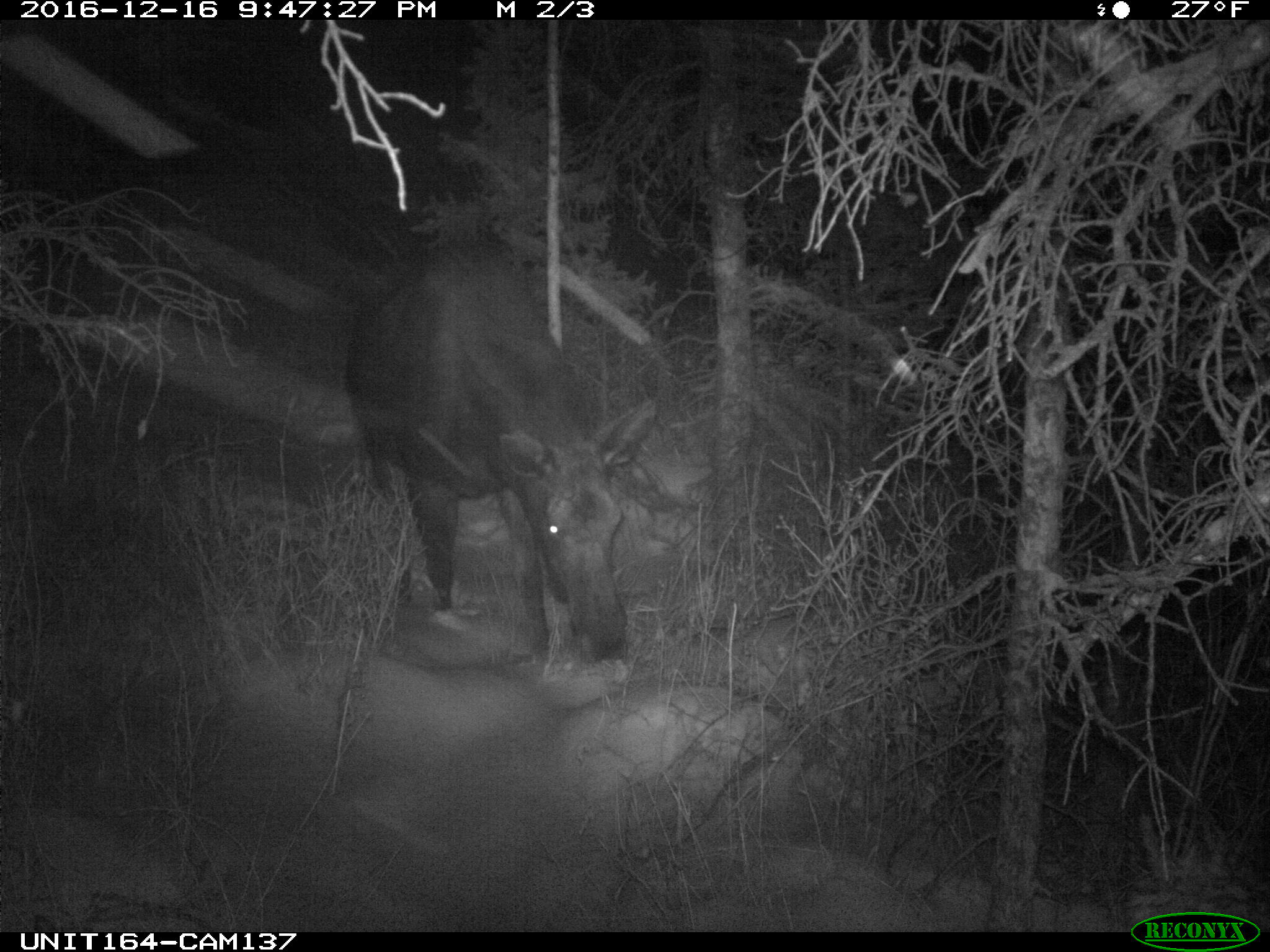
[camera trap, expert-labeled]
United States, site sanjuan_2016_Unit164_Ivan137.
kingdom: Animalia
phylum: Chordata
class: Mammalia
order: Artiodactyla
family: Cervidae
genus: Alces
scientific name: Alces alces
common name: moose